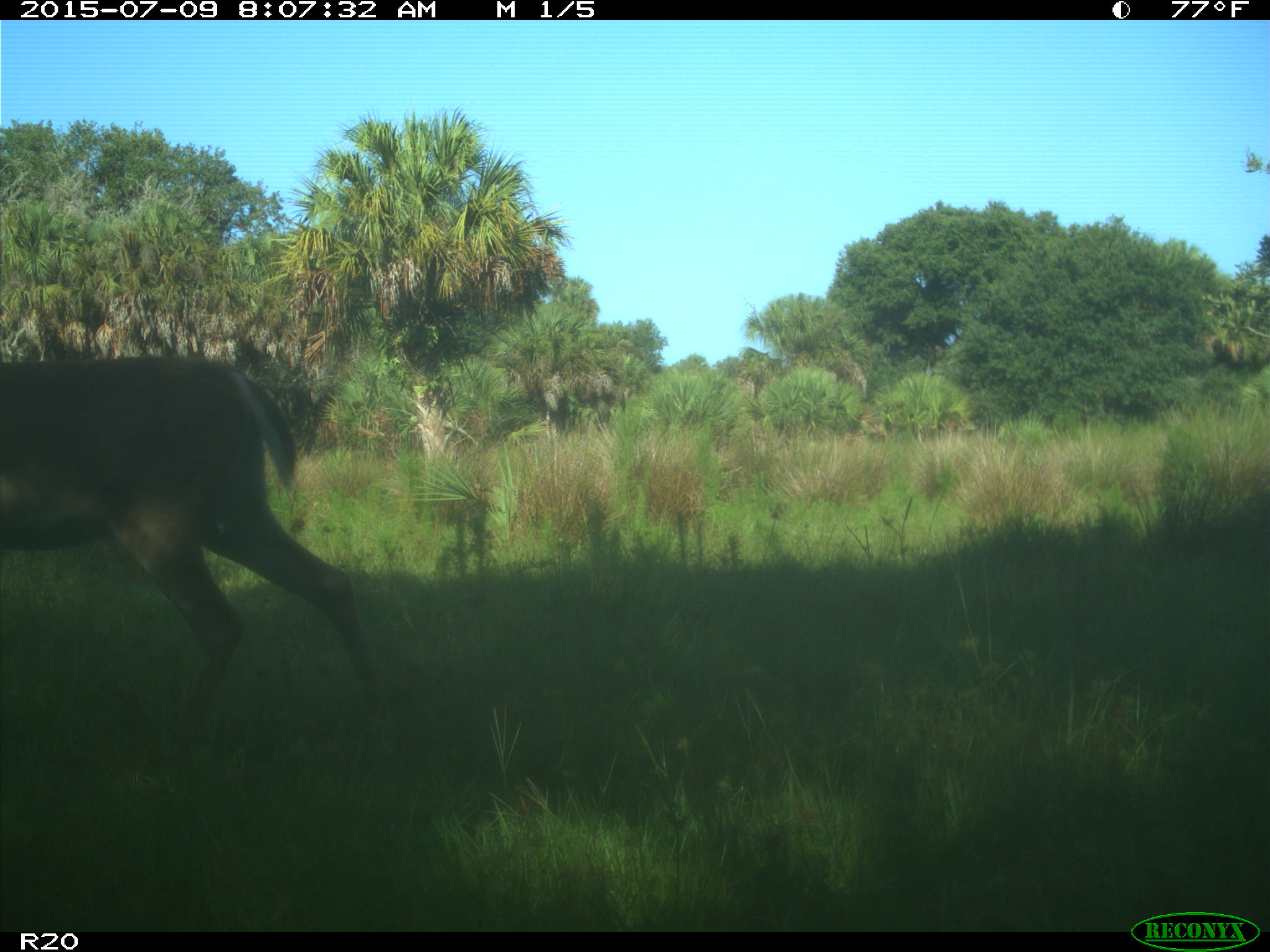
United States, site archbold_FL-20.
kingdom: Animalia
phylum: Chordata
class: Mammalia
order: Artiodactyla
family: Cervidae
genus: Odocoileus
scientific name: Odocoileus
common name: deer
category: unidentified deer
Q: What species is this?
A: Unidentified deer (deer) (Odocoileus).